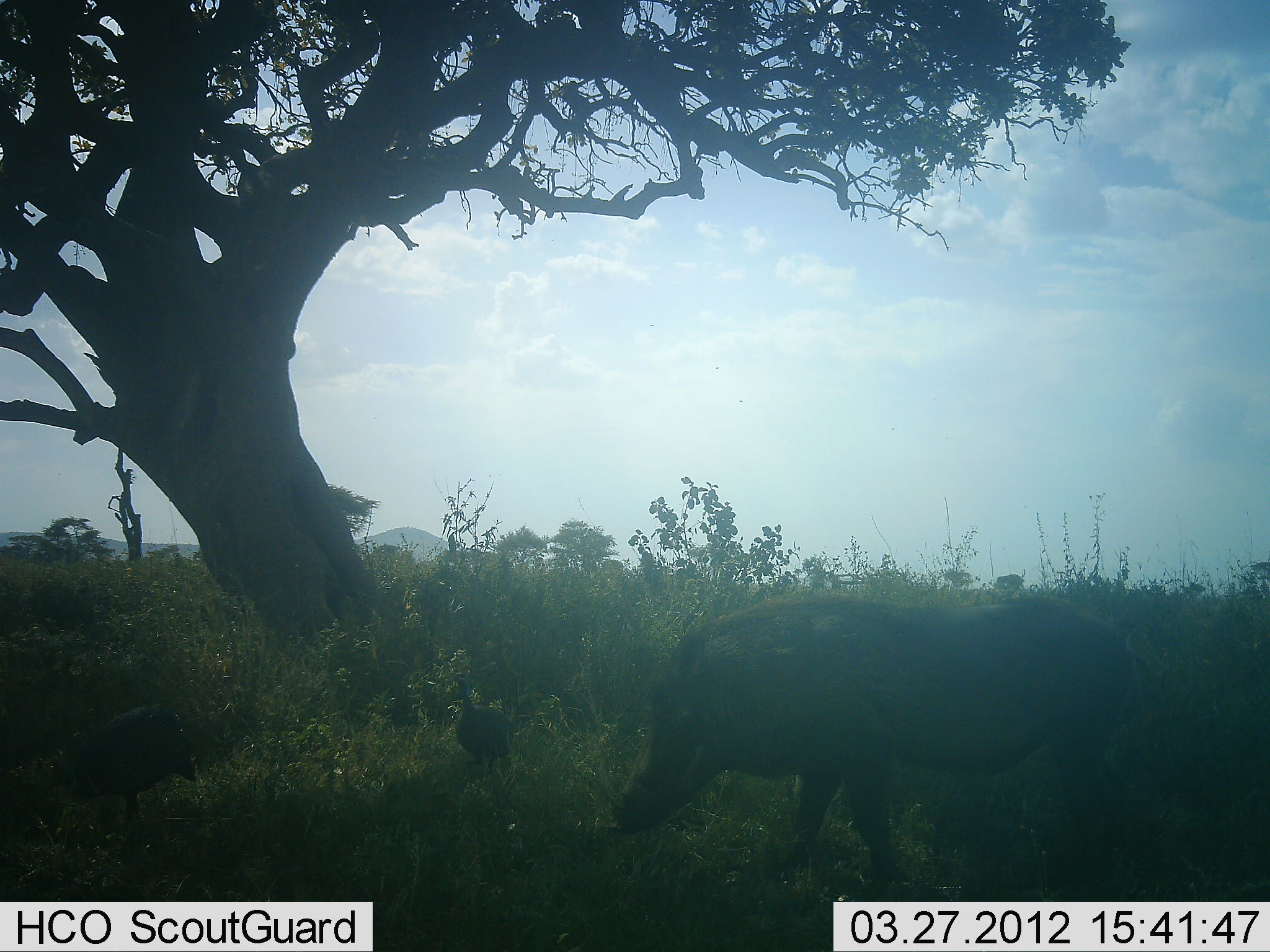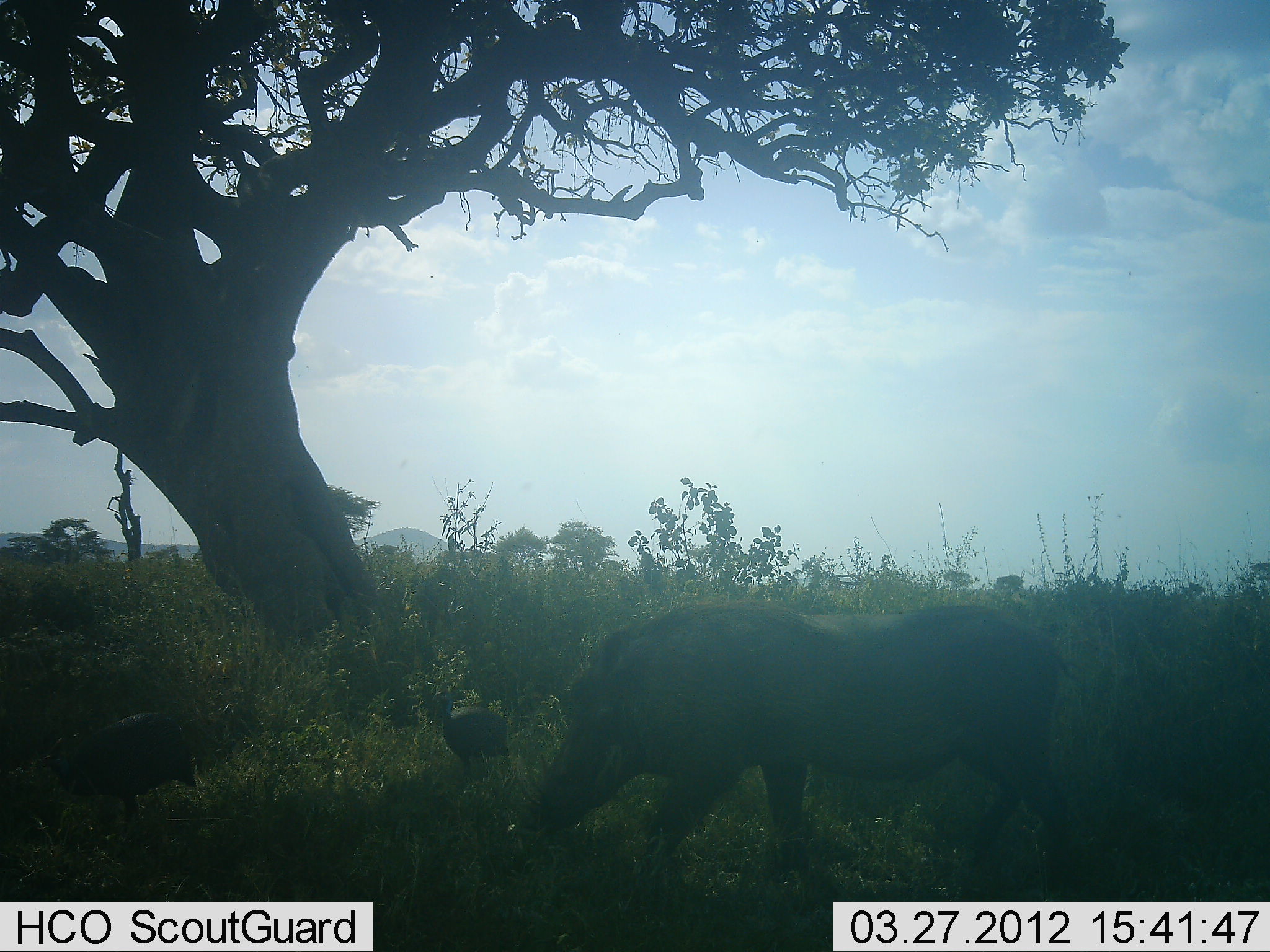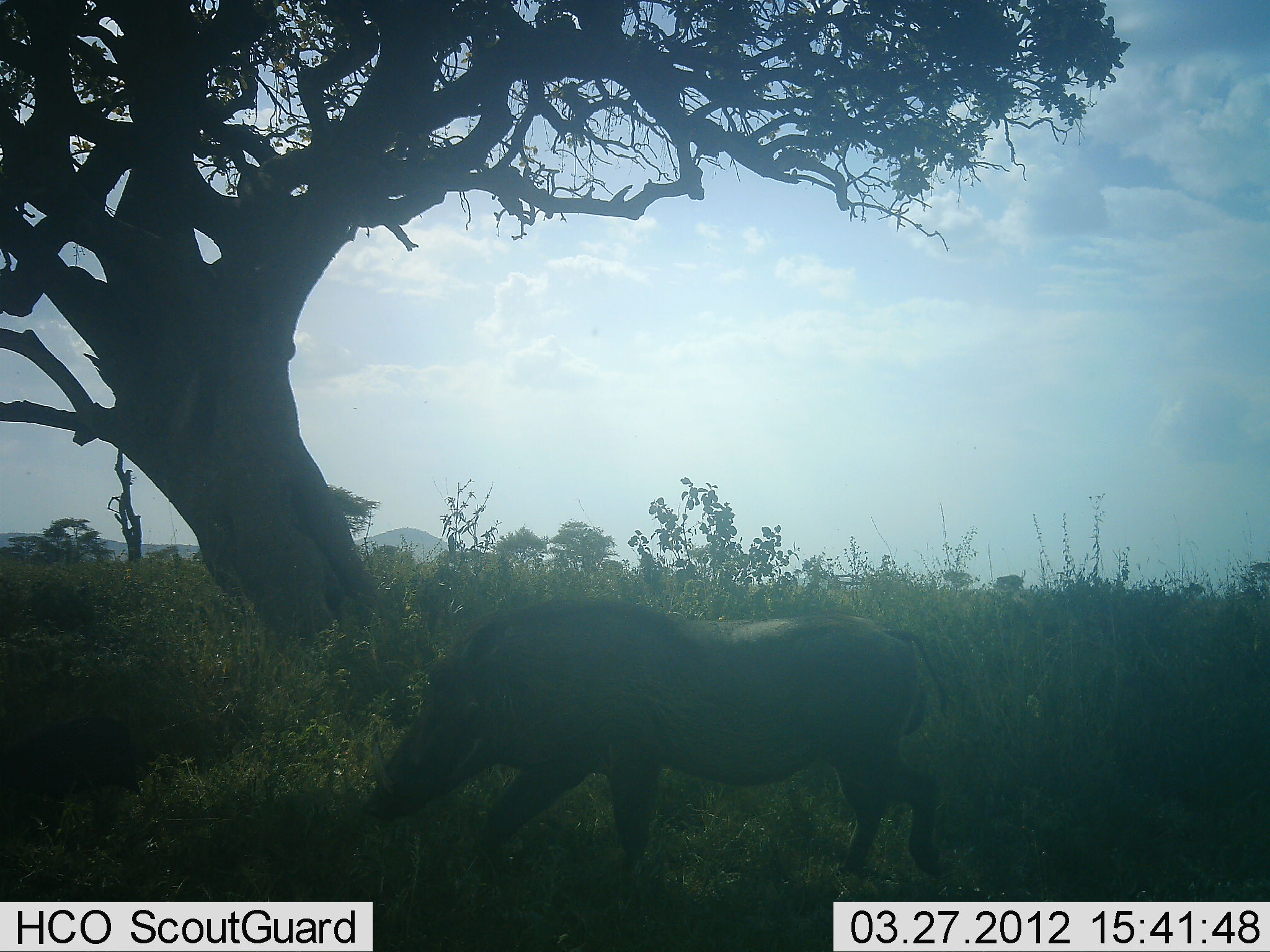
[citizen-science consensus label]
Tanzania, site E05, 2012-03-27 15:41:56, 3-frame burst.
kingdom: Animalia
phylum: Chordata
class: Aves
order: Galliformes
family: Numididae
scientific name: Numididae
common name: guinea fowl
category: guineafowl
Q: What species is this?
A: Guineafowl (guinea fowl) (Numididae).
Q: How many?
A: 2.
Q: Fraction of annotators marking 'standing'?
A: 36%.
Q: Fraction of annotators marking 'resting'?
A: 0%.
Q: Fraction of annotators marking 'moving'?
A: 36%.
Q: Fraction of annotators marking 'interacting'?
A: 0%.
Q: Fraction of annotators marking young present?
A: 0%.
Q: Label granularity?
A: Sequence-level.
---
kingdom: Animalia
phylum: Chordata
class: Mammalia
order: Artiodactyla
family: Suidae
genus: Phacochoerus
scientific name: Phacochoerus africanus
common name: warthog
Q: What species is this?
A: Warthog (Phacochoerus africanus).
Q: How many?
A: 1.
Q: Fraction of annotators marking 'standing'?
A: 10%.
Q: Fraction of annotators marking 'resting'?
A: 0%.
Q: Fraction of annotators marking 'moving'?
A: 76%.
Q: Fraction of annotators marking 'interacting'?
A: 0%.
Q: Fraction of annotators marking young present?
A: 5%.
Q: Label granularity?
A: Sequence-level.